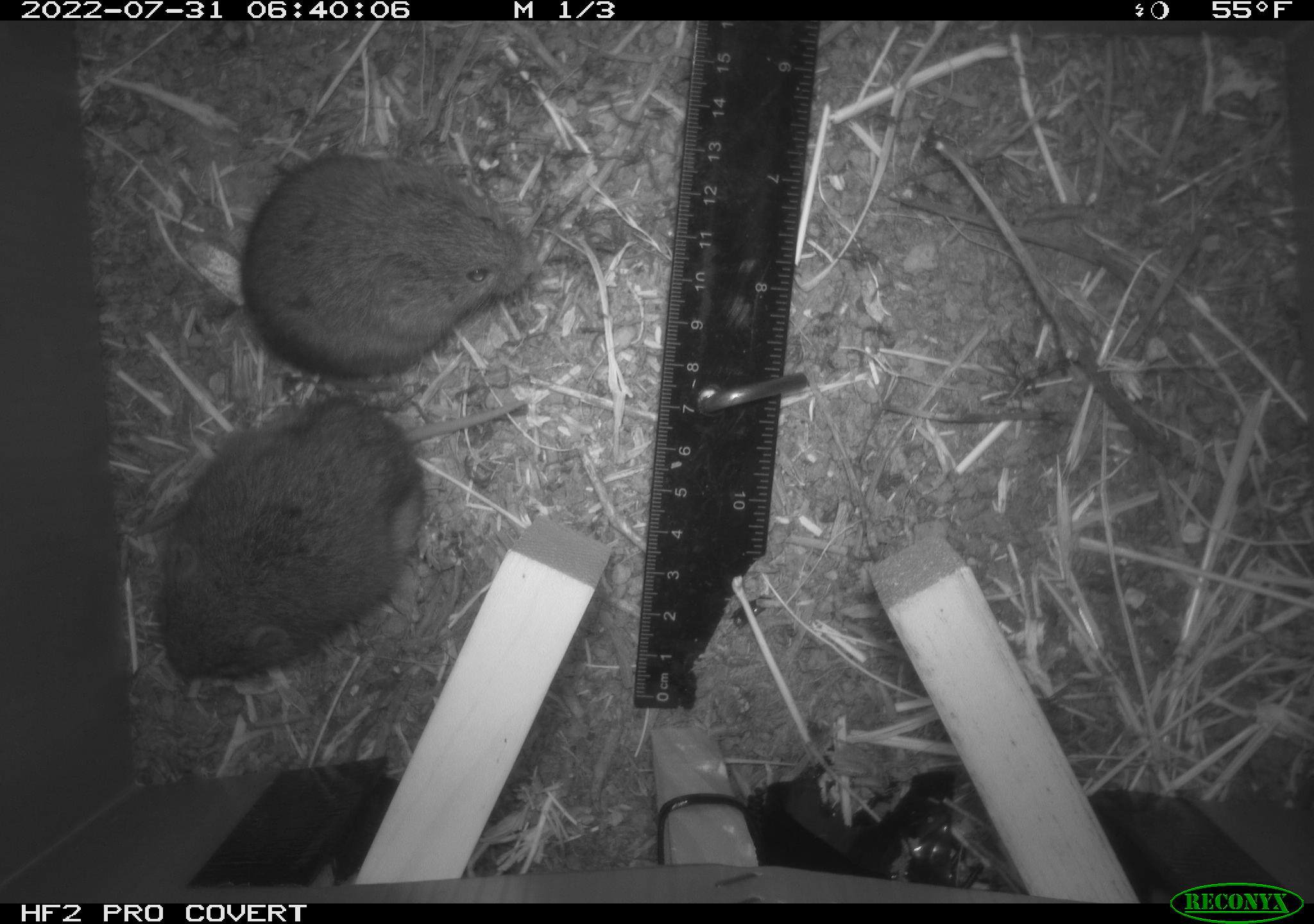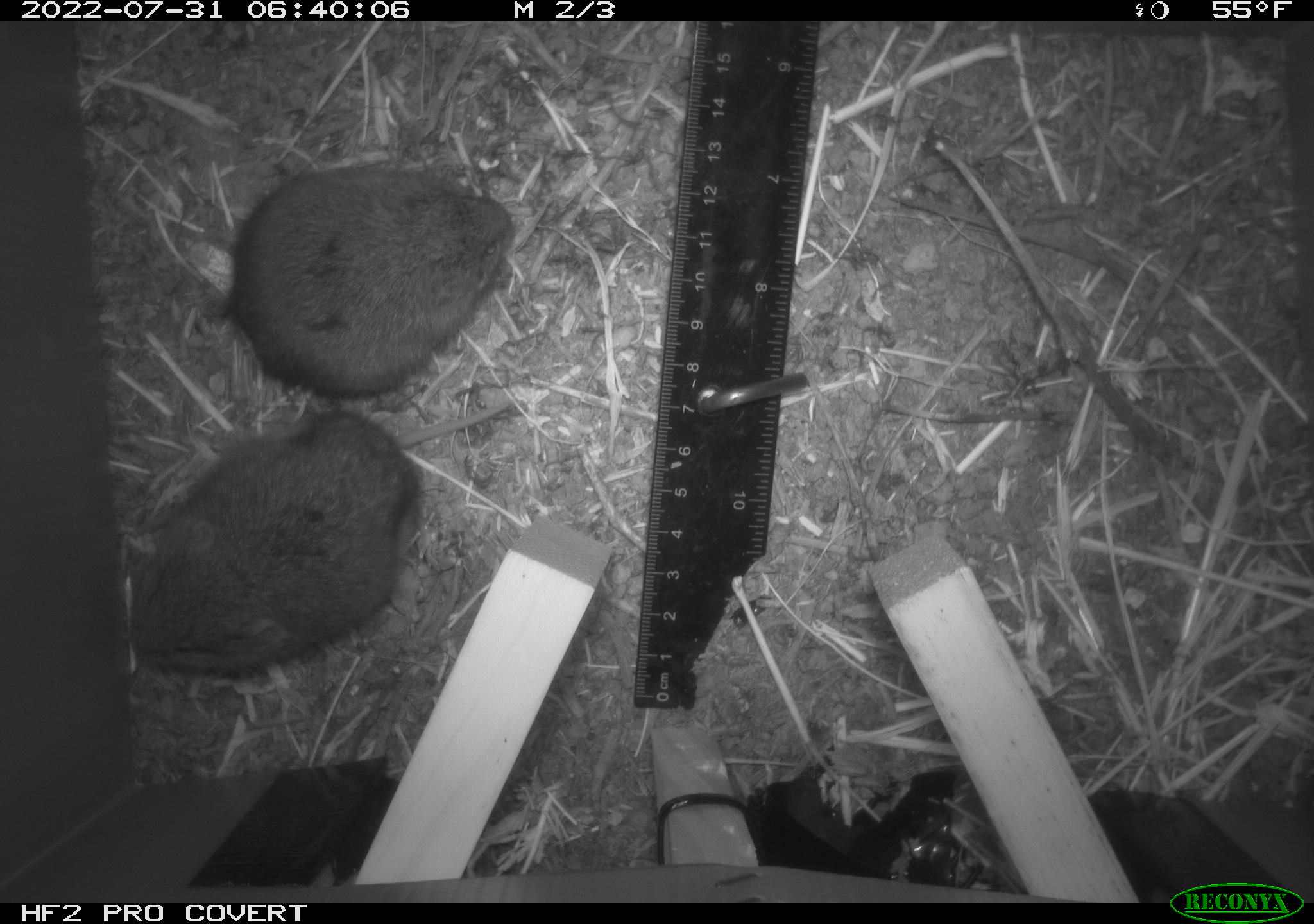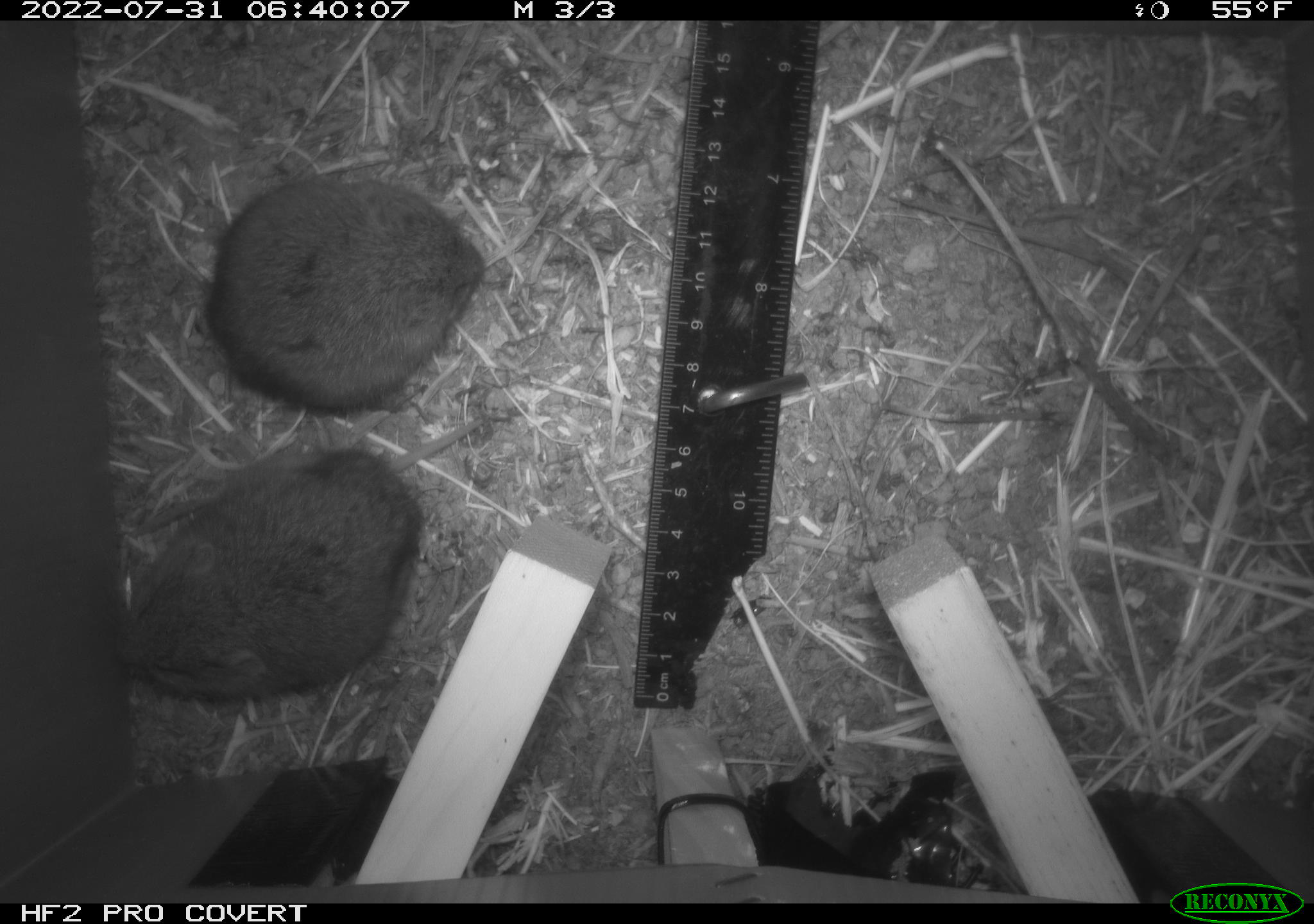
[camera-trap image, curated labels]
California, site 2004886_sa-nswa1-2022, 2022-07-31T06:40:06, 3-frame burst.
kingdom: Animalia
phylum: Chordata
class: Mammalia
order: Rodentia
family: Cricetidae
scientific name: Cricetidae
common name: hamsters, voles, lemmings, and allies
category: cricetidae family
Cricetidae family (hamsters, voles, lemmings, and allies) (Cricetidae).